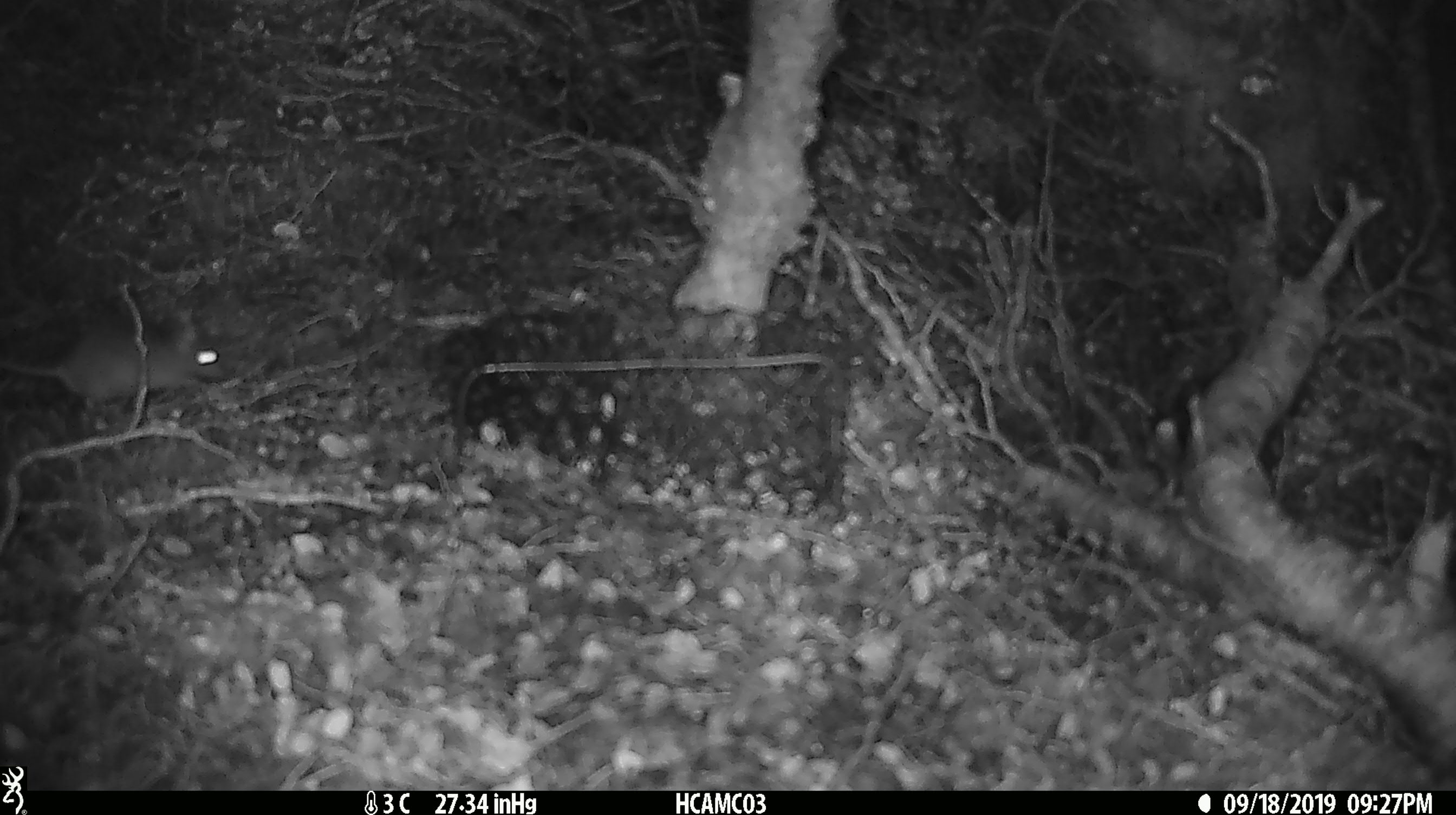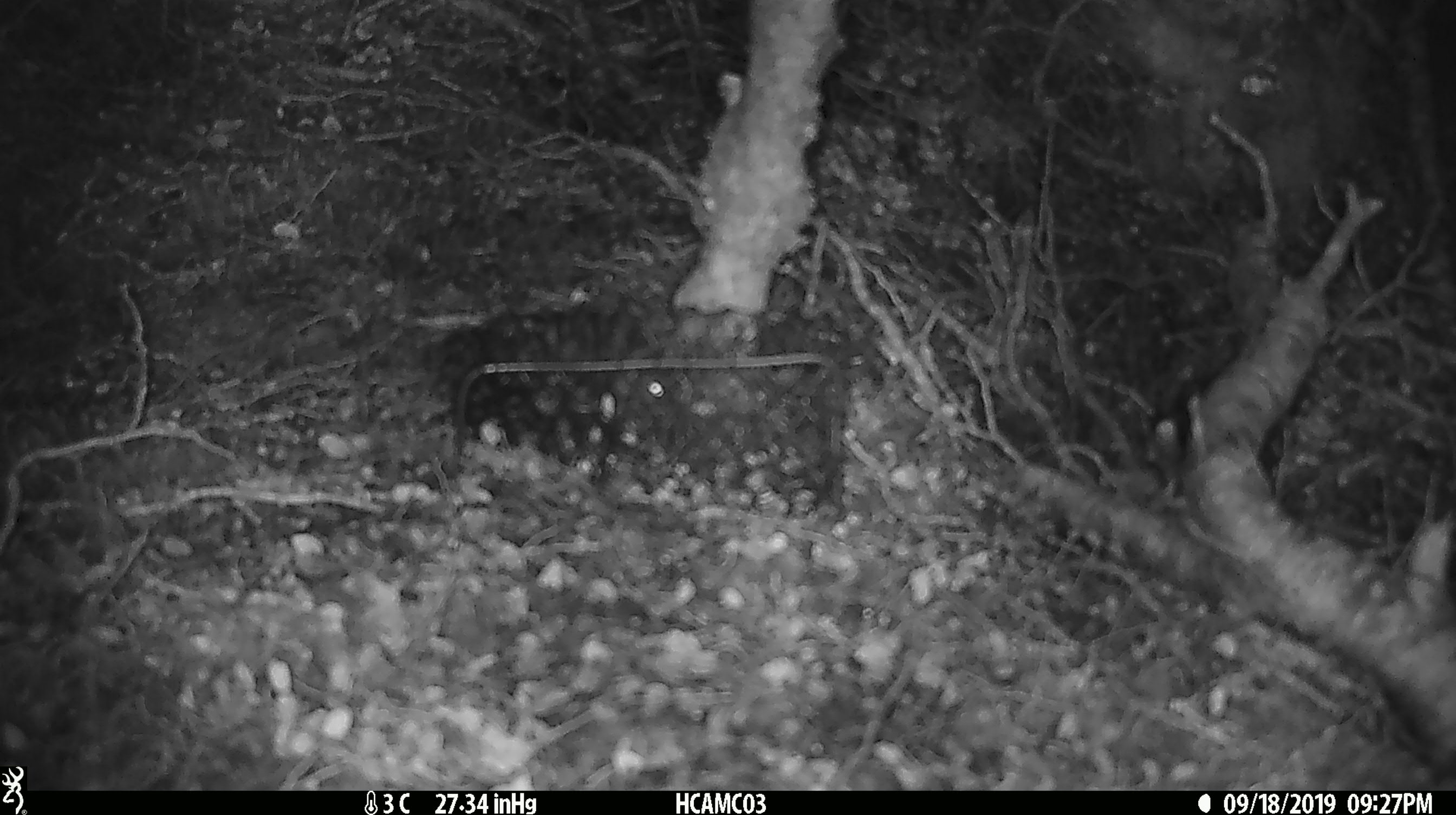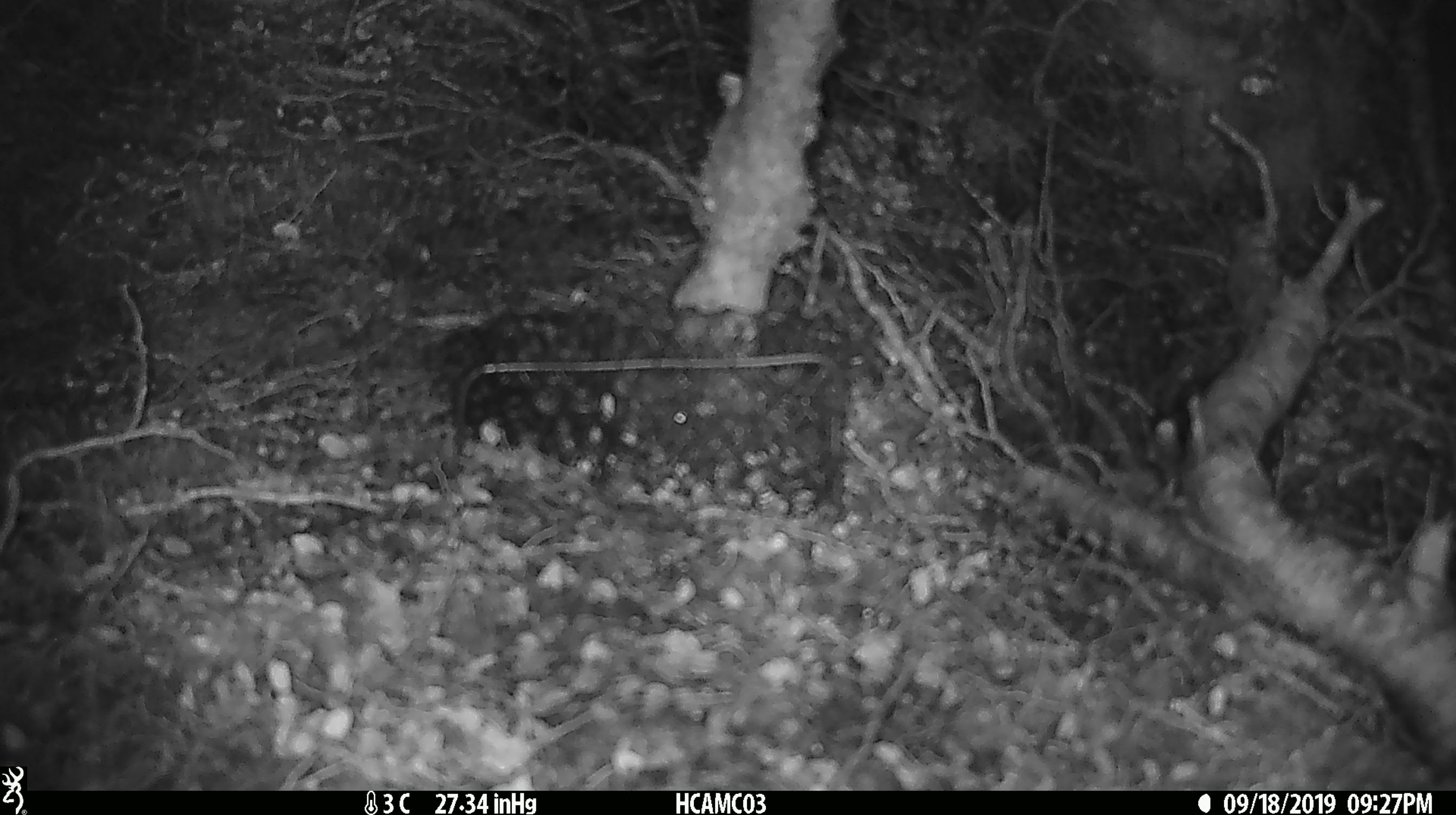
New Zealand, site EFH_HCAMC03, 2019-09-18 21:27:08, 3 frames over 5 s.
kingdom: Animalia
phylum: Chordata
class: Mammalia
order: Rodentia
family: Muridae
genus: Mus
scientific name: Mus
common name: mouse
Mouse (Mus).